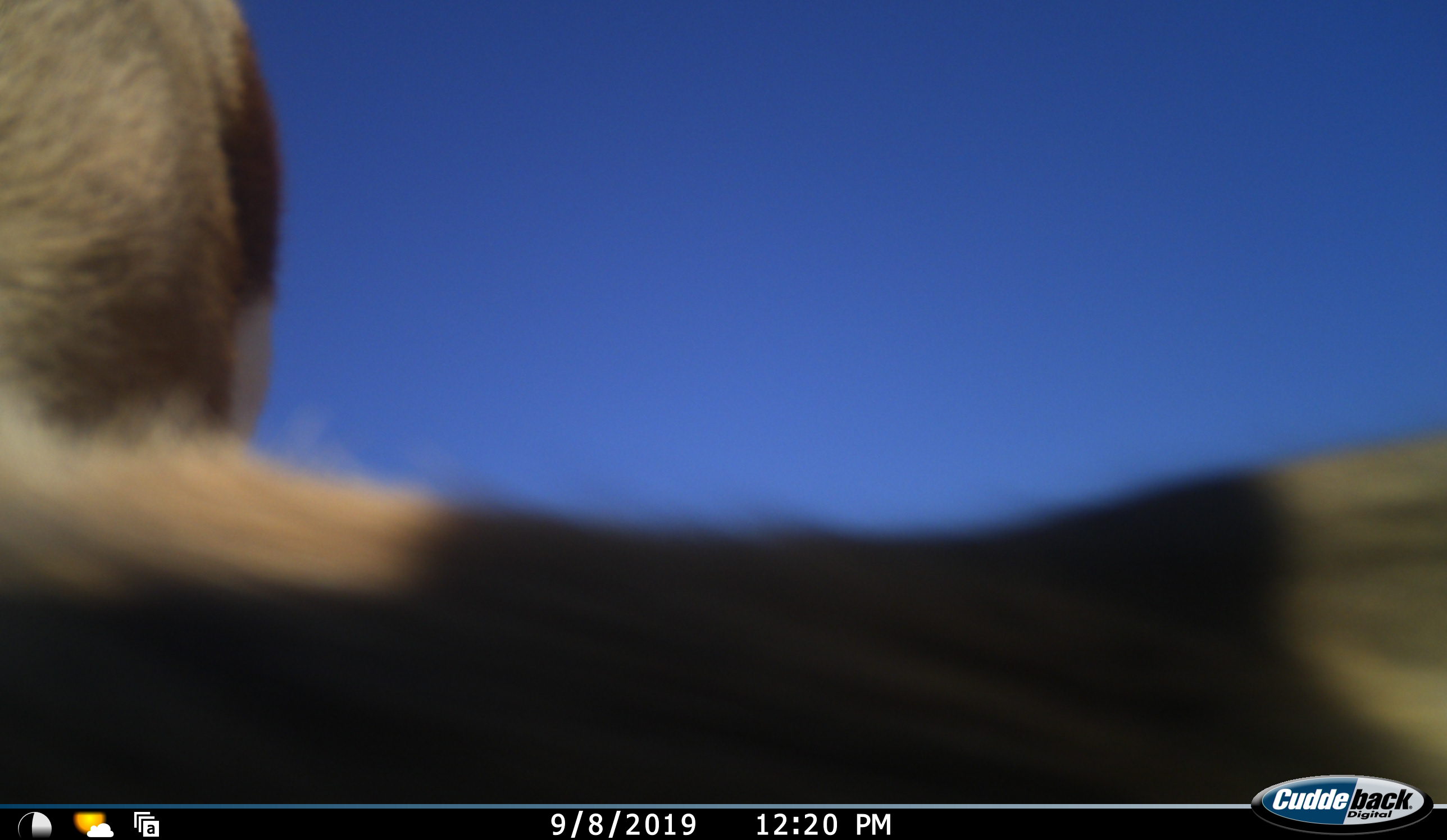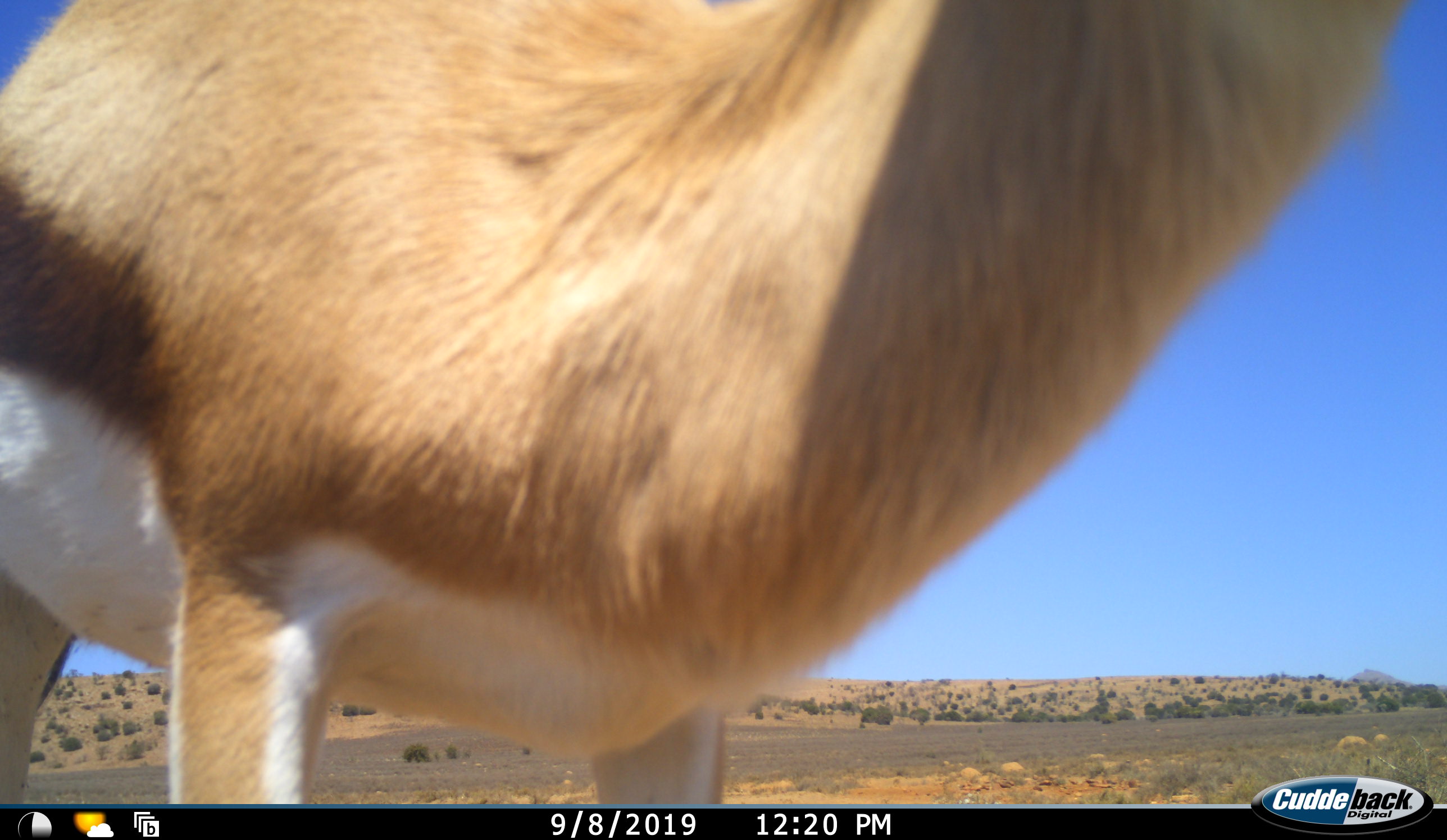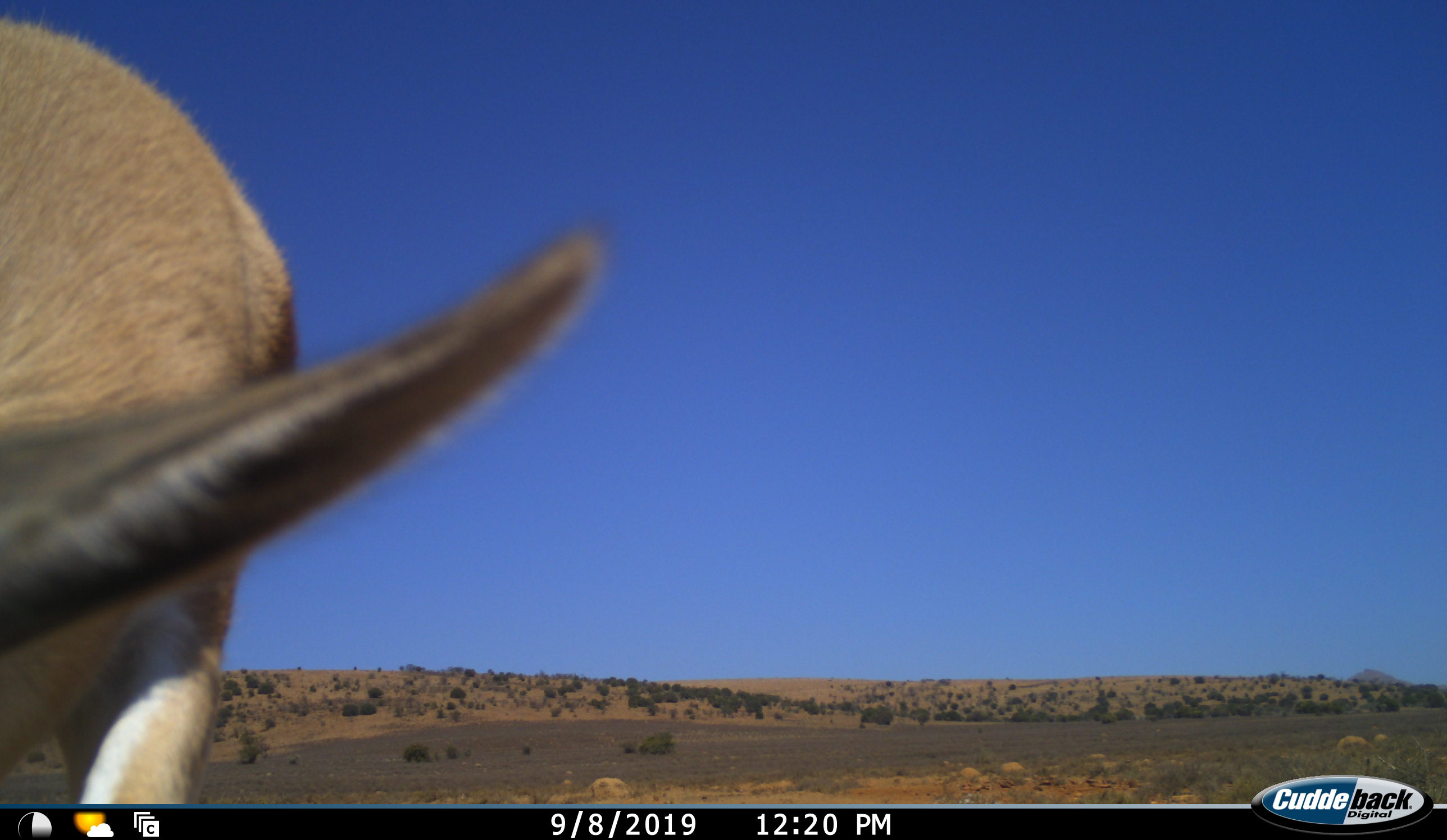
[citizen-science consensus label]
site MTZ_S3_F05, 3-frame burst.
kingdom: Animalia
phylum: Chordata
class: Mammalia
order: Artiodactyla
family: Bovidae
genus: Antidorcas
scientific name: Antidorcas marsupialis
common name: springbok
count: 1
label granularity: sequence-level